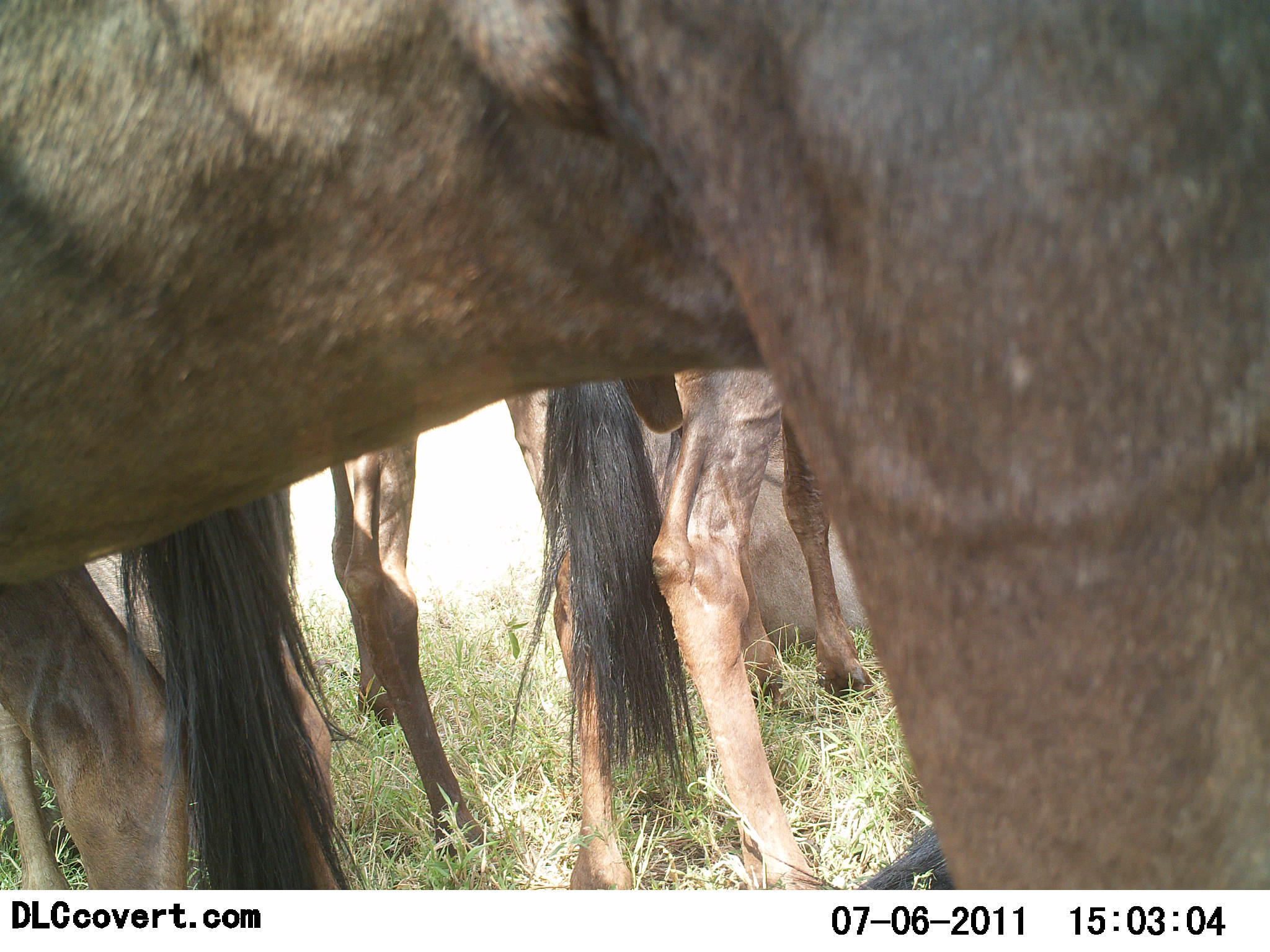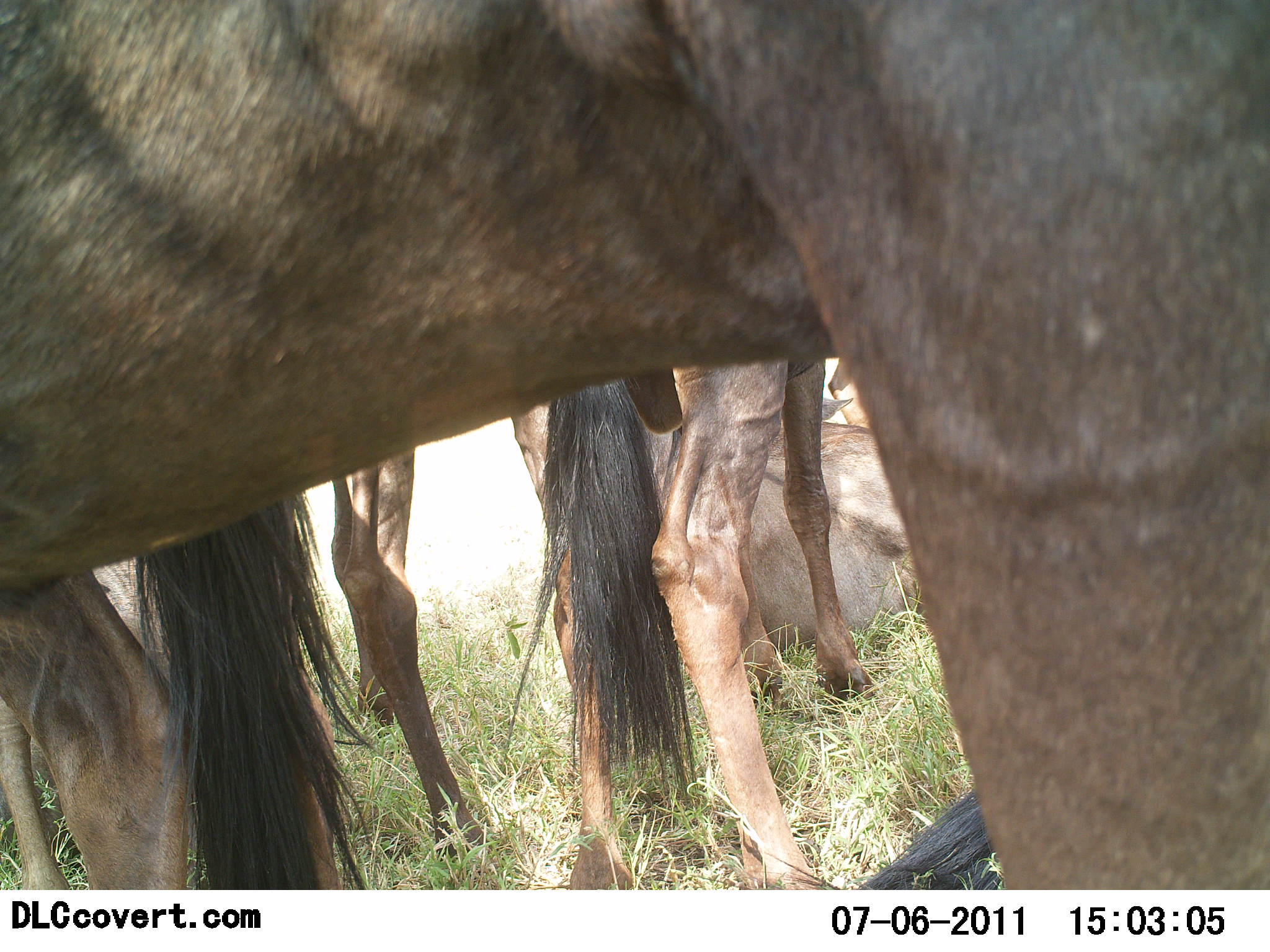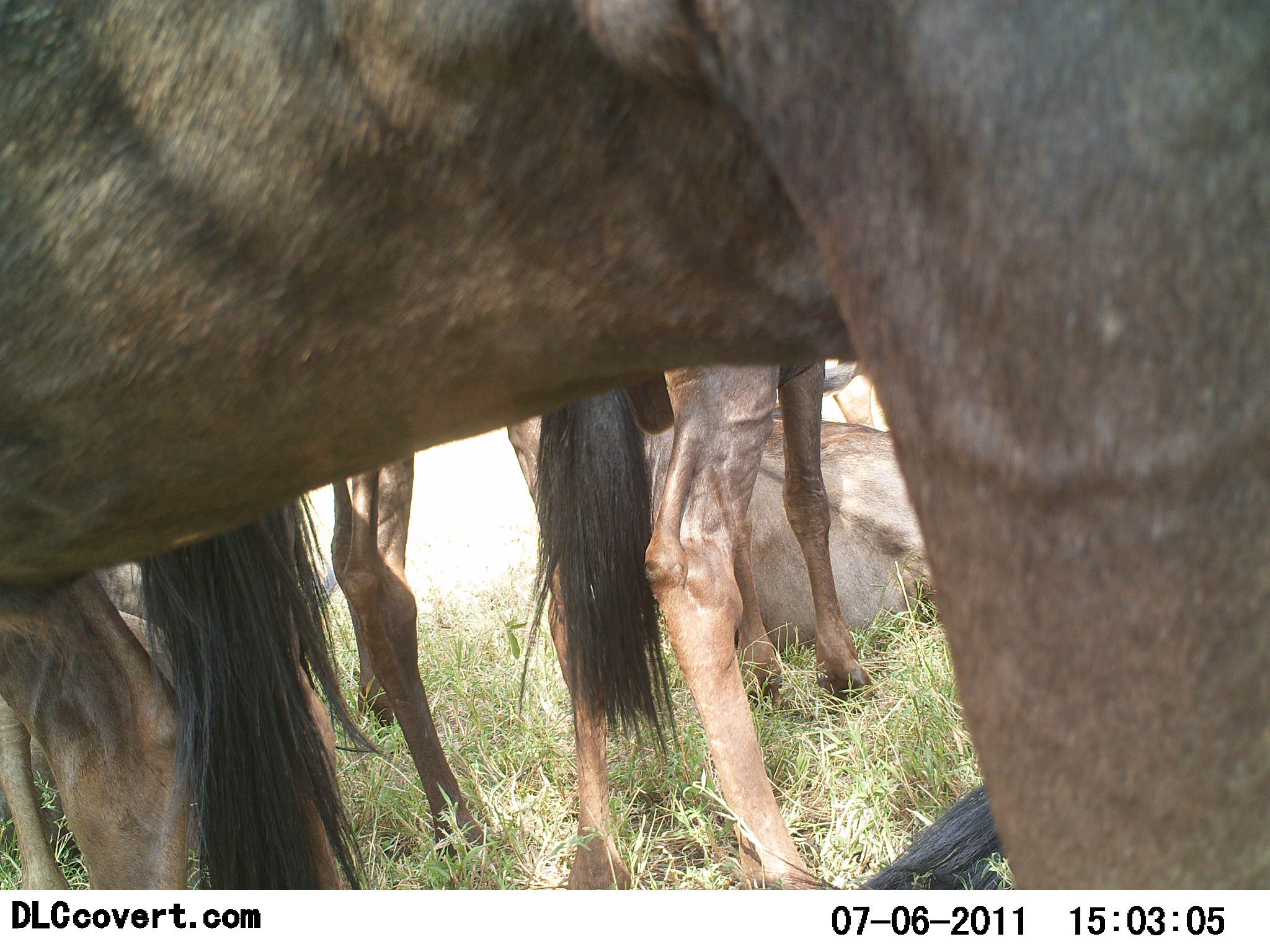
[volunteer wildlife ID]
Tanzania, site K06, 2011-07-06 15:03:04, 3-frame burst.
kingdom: Animalia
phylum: Chordata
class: Mammalia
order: Artiodactyla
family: Bovidae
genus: Connochaetes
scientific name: Connochaetes taurinus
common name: blue wildebeest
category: wildebeest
Wildebeest (blue wildebeest) (Connochaetes taurinus), count 4. Behavior (volunteer vote fractions): standing 80%, resting 80%, moving 0%, interacting 0%. Young present (vote fraction): 0%. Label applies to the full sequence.